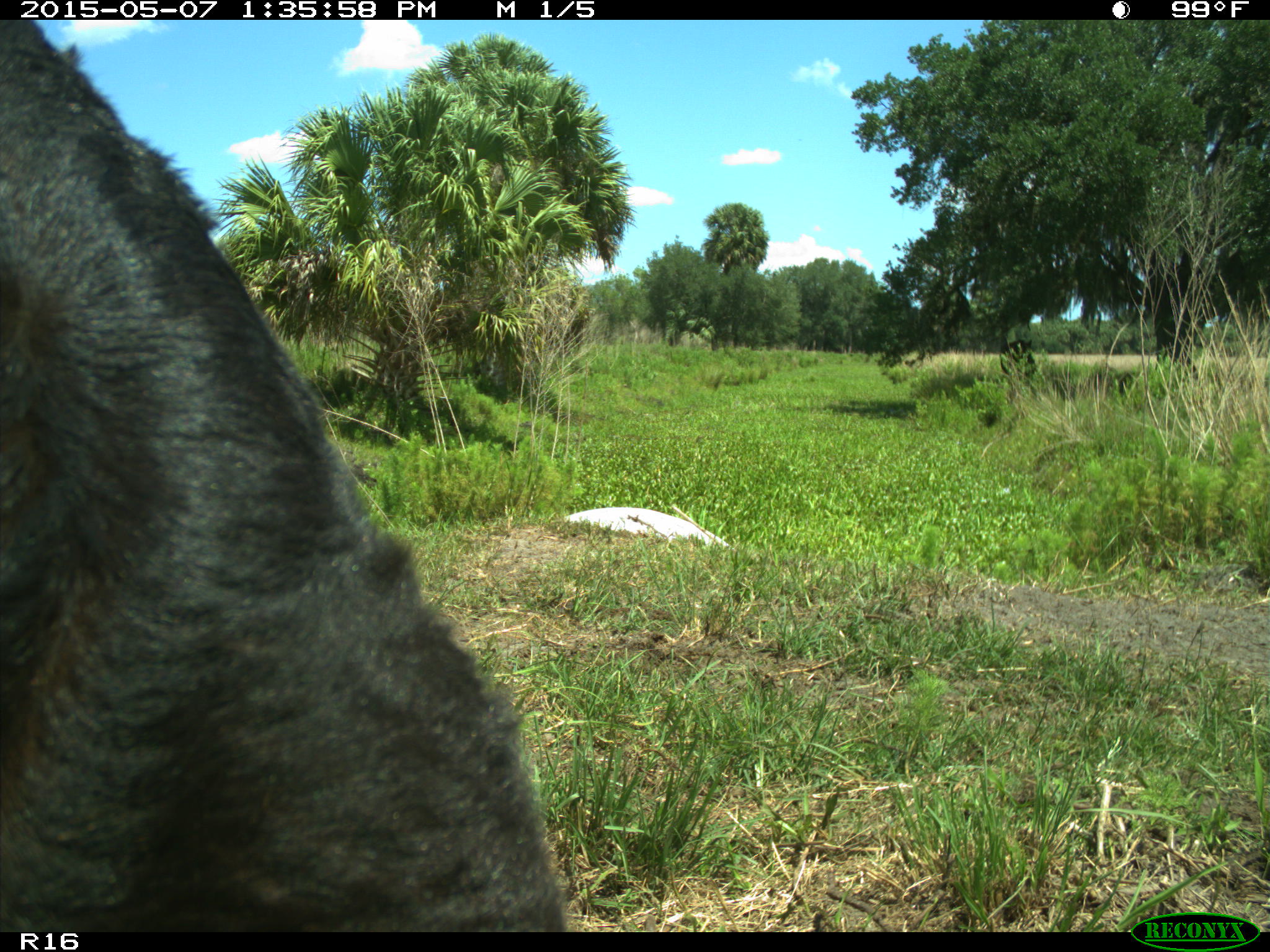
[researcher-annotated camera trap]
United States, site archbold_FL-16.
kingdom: Animalia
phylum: Chordata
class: Mammalia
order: Artiodactyla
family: Bovidae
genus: Bos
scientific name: Bos taurus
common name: domestic cow